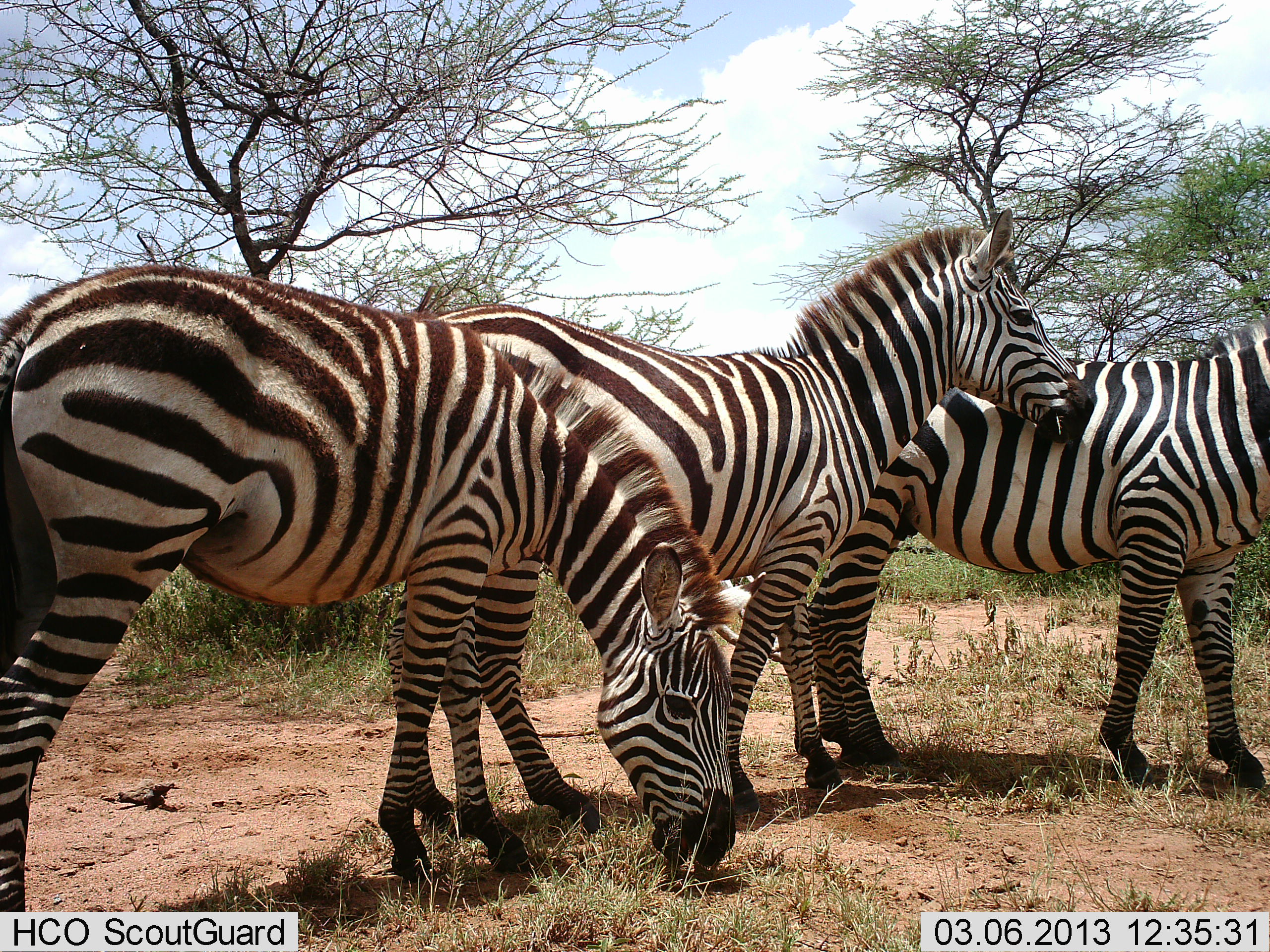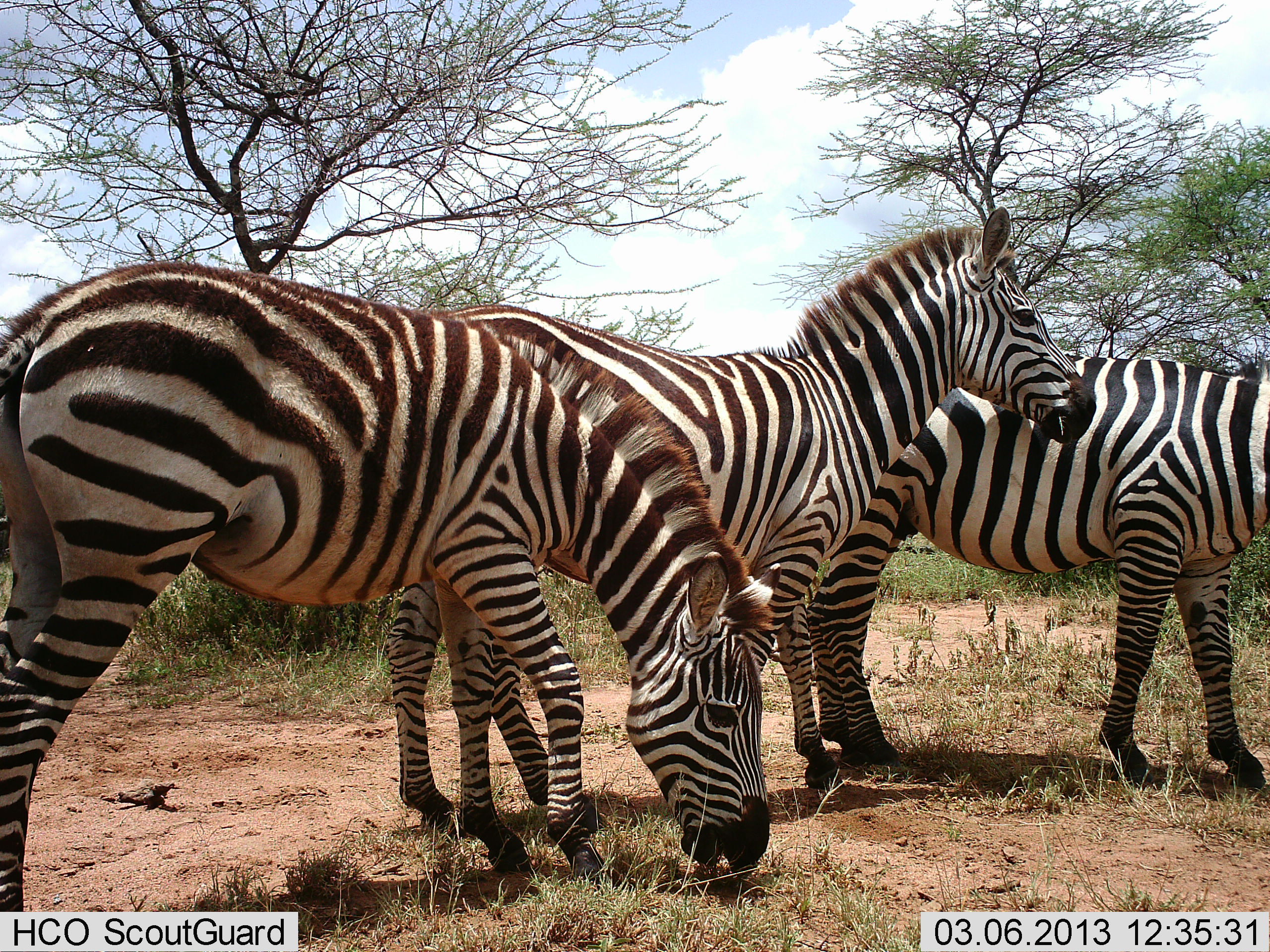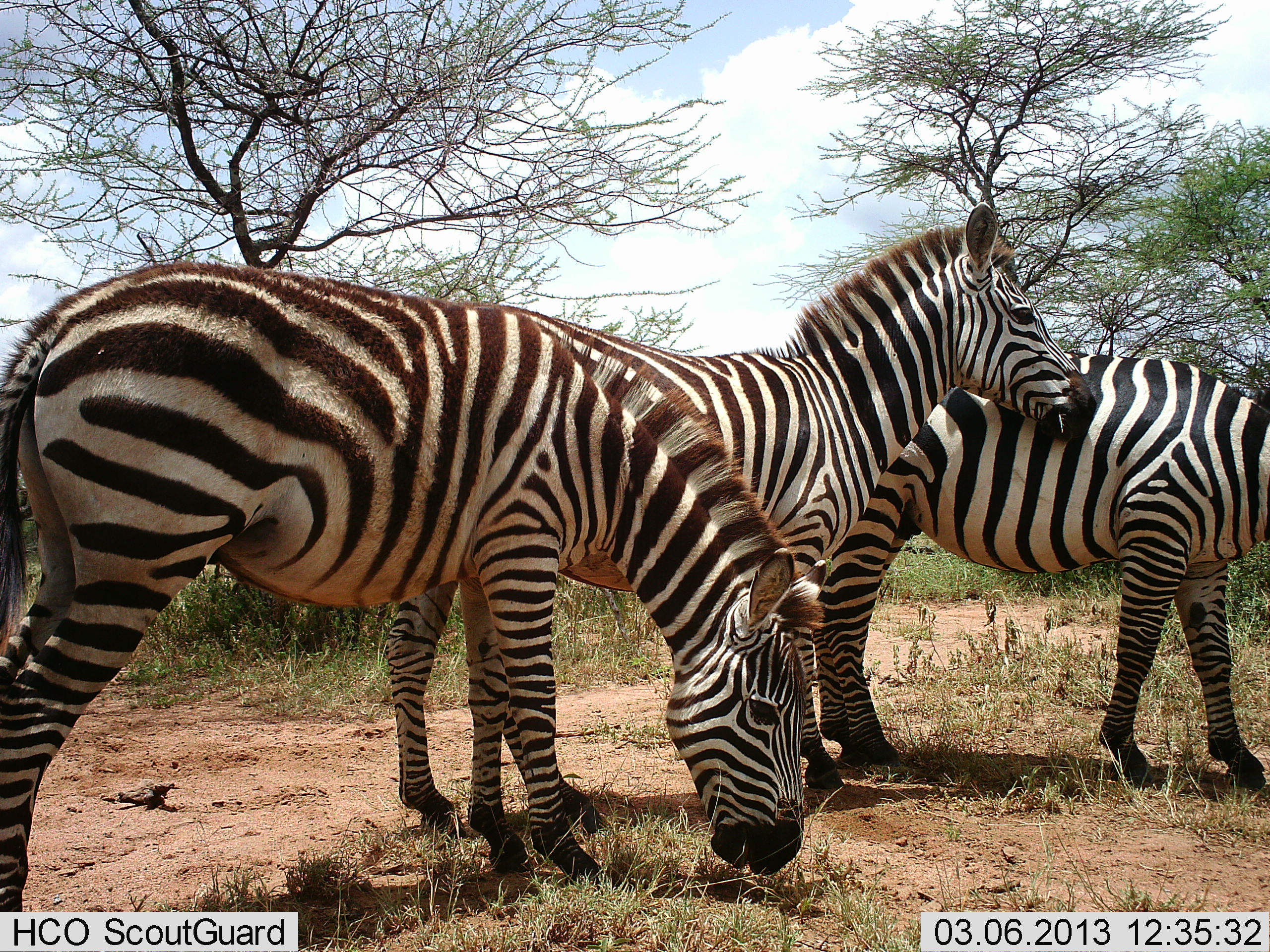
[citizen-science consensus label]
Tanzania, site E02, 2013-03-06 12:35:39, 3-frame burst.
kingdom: Animalia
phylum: Chordata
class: Mammalia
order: Perissodactyla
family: Equidae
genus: Equus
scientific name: Equus quagga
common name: plains zebra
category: zebra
Zebra (plains zebra) (Equus quagga), count 3. Behavior (volunteer vote fractions): standing 95%, resting 0%, moving 5%, interacting 9%. Young present (vote fraction): 0%. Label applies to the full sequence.